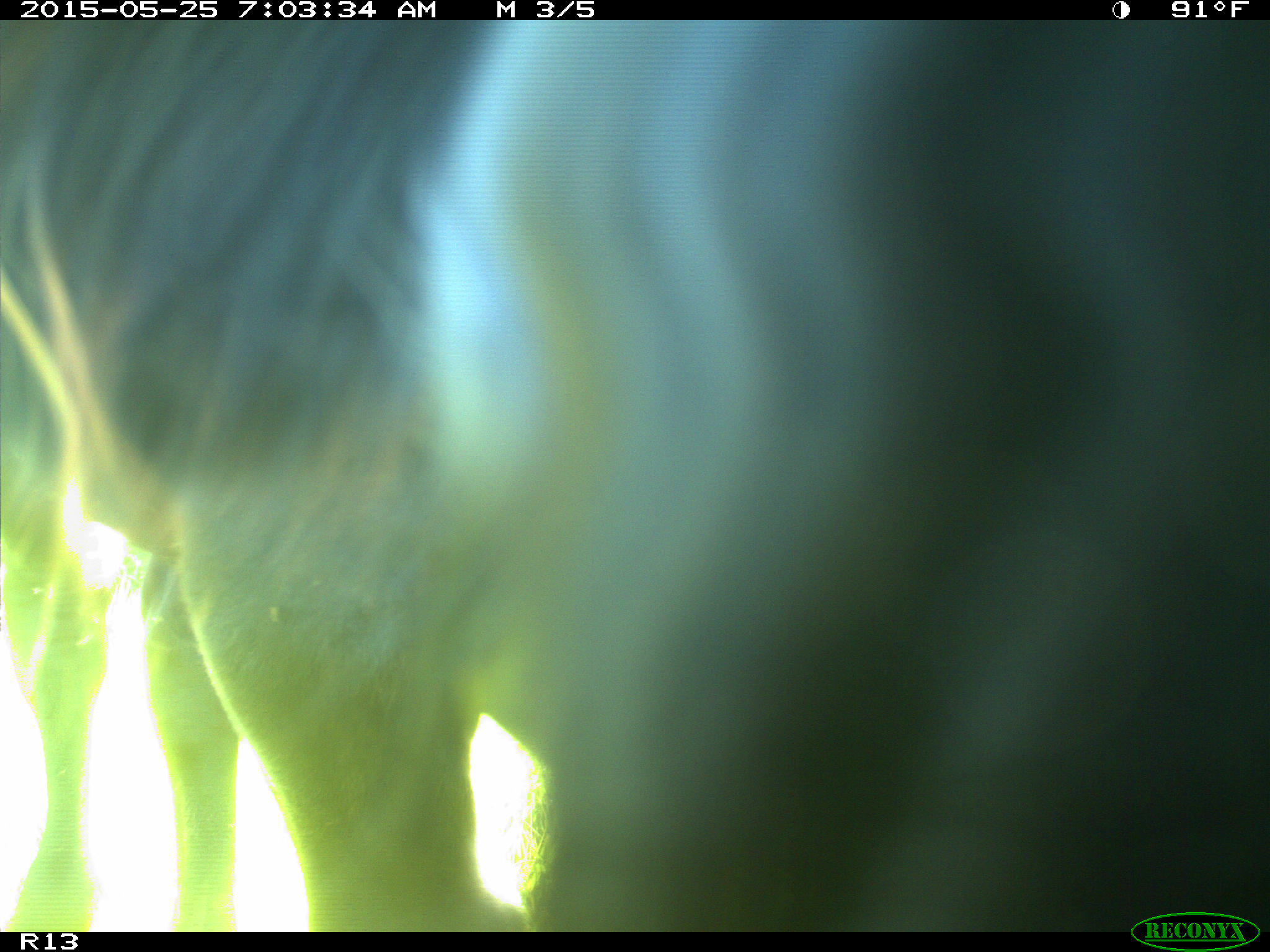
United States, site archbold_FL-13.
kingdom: Animalia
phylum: Chordata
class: Mammalia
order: Artiodactyla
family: Bovidae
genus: Bos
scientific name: Bos taurus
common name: domestic cow